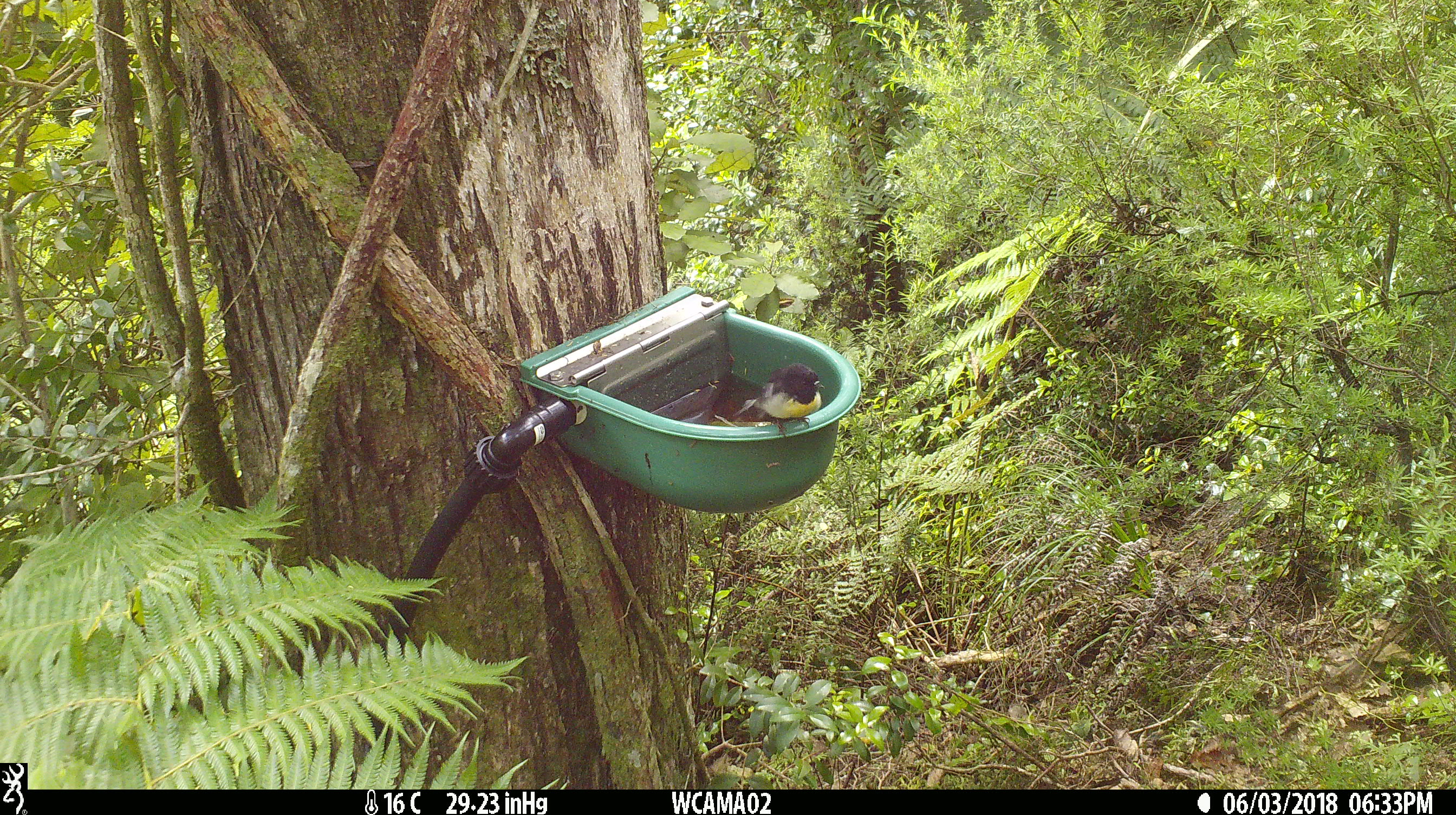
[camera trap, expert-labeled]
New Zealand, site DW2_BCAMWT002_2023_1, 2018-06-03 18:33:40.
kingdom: Animalia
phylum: Chordata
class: Aves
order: Passeriformes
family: Petroicidae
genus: Petroica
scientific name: Petroica macrocephala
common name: tomtit